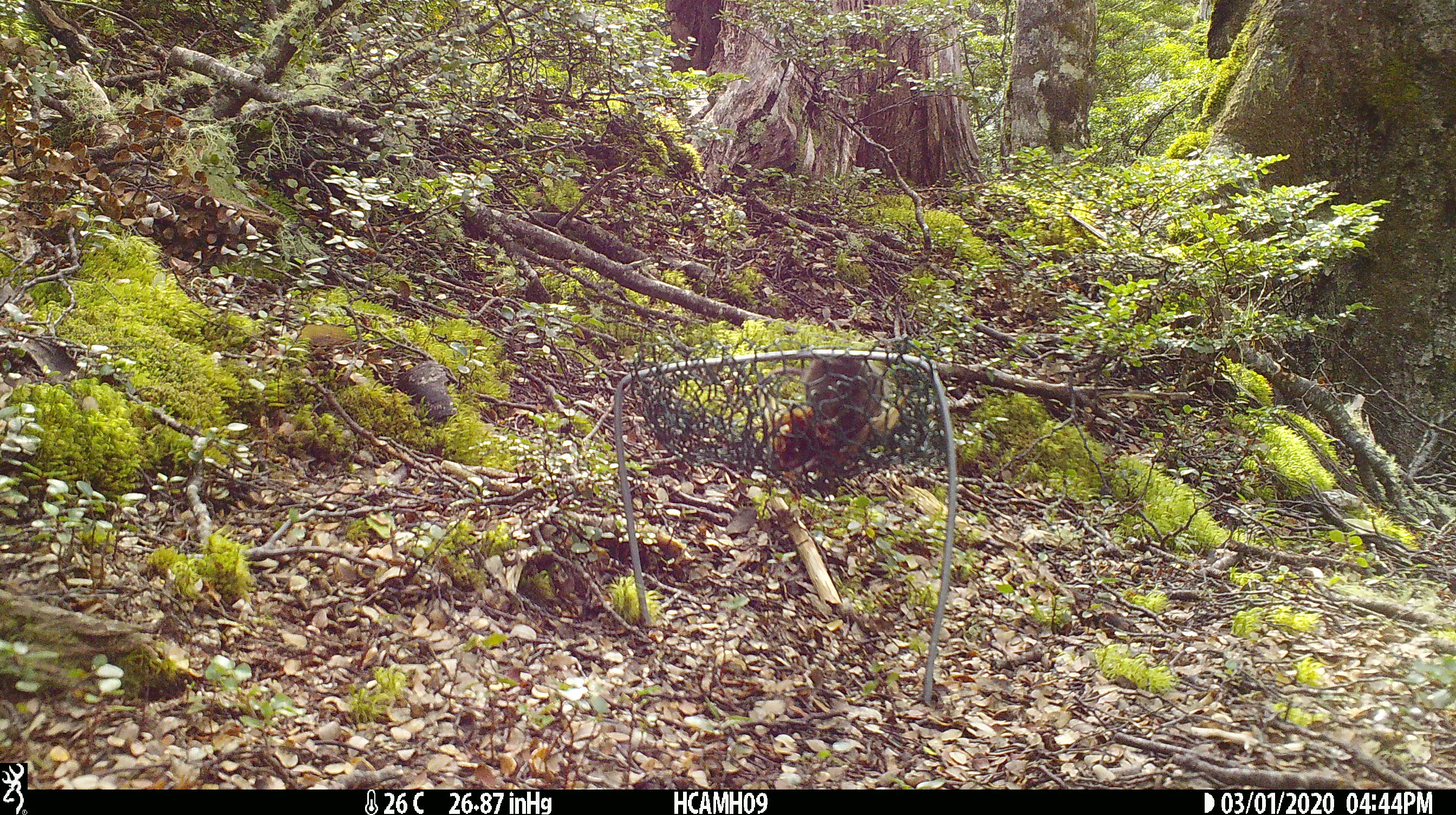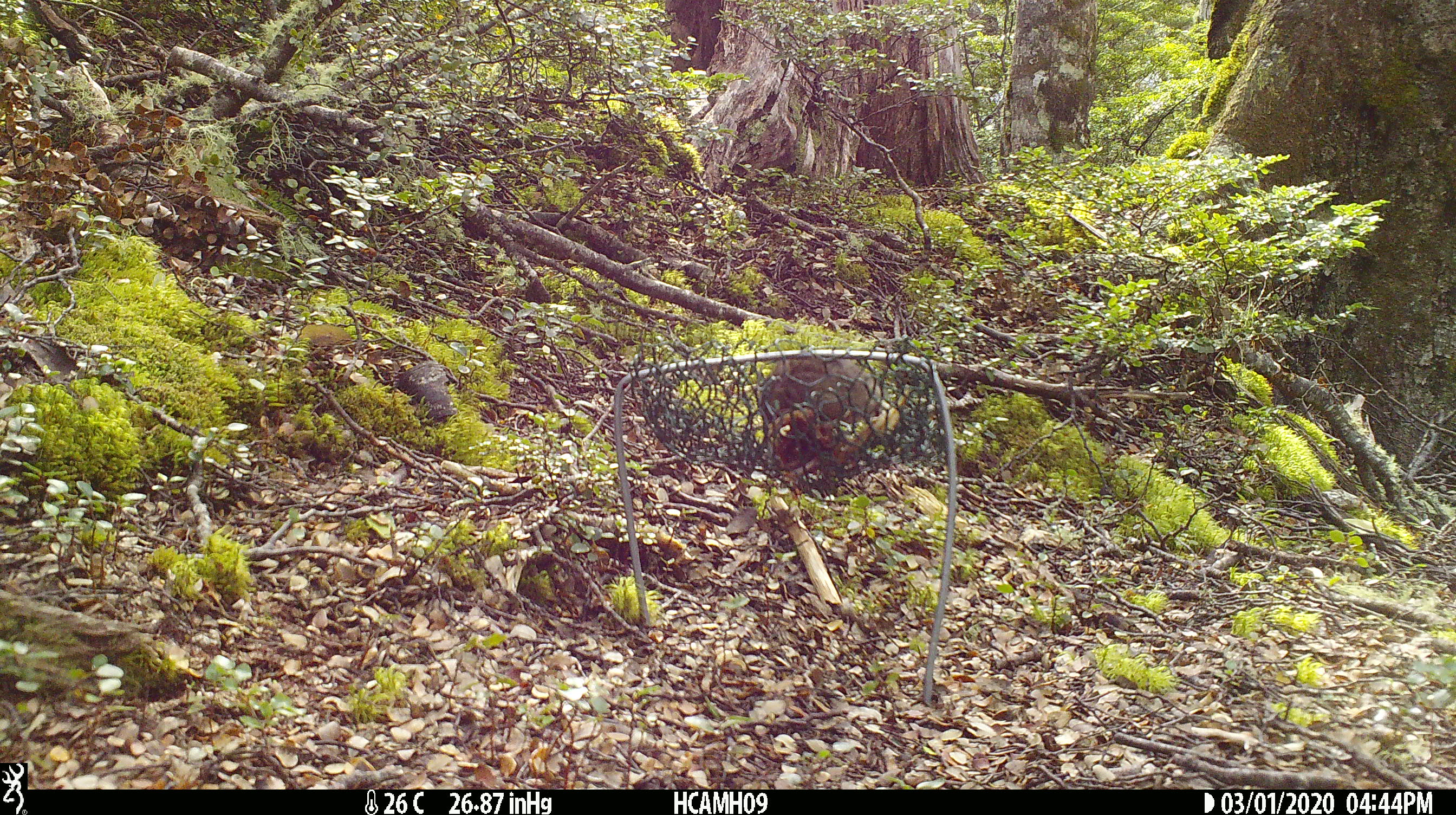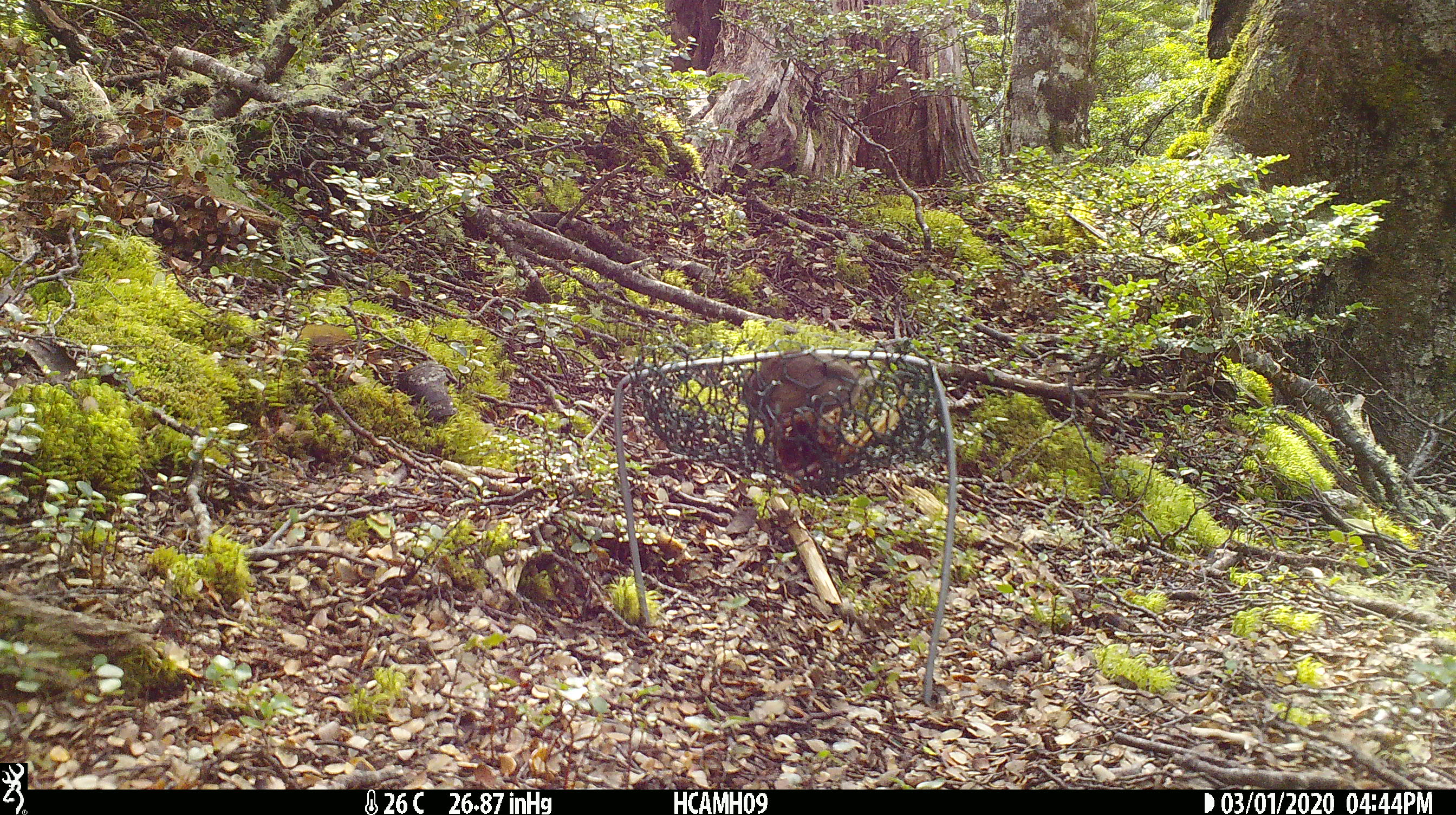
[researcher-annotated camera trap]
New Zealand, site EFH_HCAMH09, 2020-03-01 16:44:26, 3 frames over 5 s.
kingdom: Animalia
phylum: Chordata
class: Mammalia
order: Rodentia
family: Muridae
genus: Mus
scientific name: Mus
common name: mouse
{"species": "mouse (Mus)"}